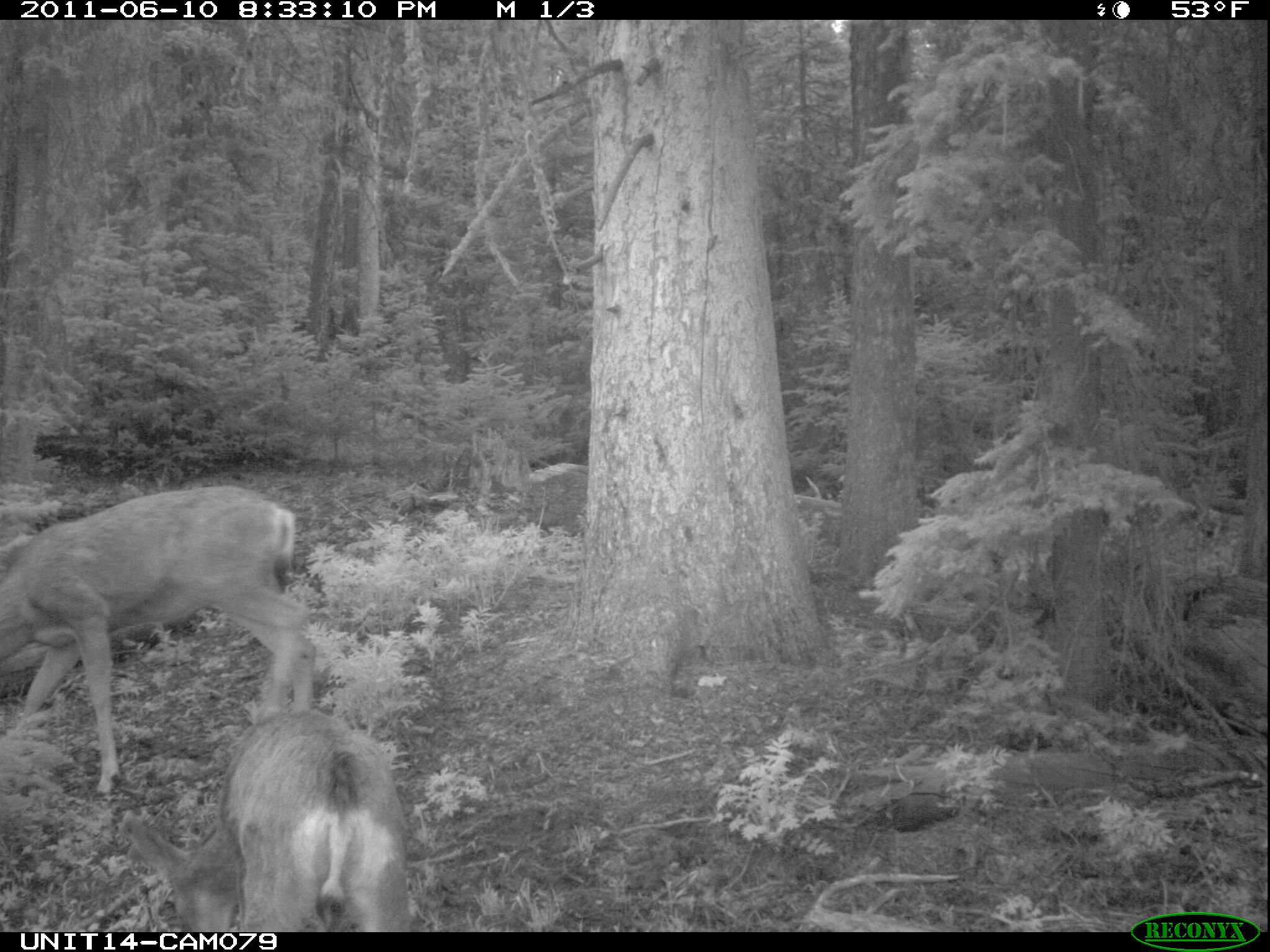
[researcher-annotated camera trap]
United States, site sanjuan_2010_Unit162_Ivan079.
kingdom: Animalia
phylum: Chordata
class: Mammalia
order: Artiodactyla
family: Cervidae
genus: Odocoileus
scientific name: Odocoileus hemionus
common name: mule deer